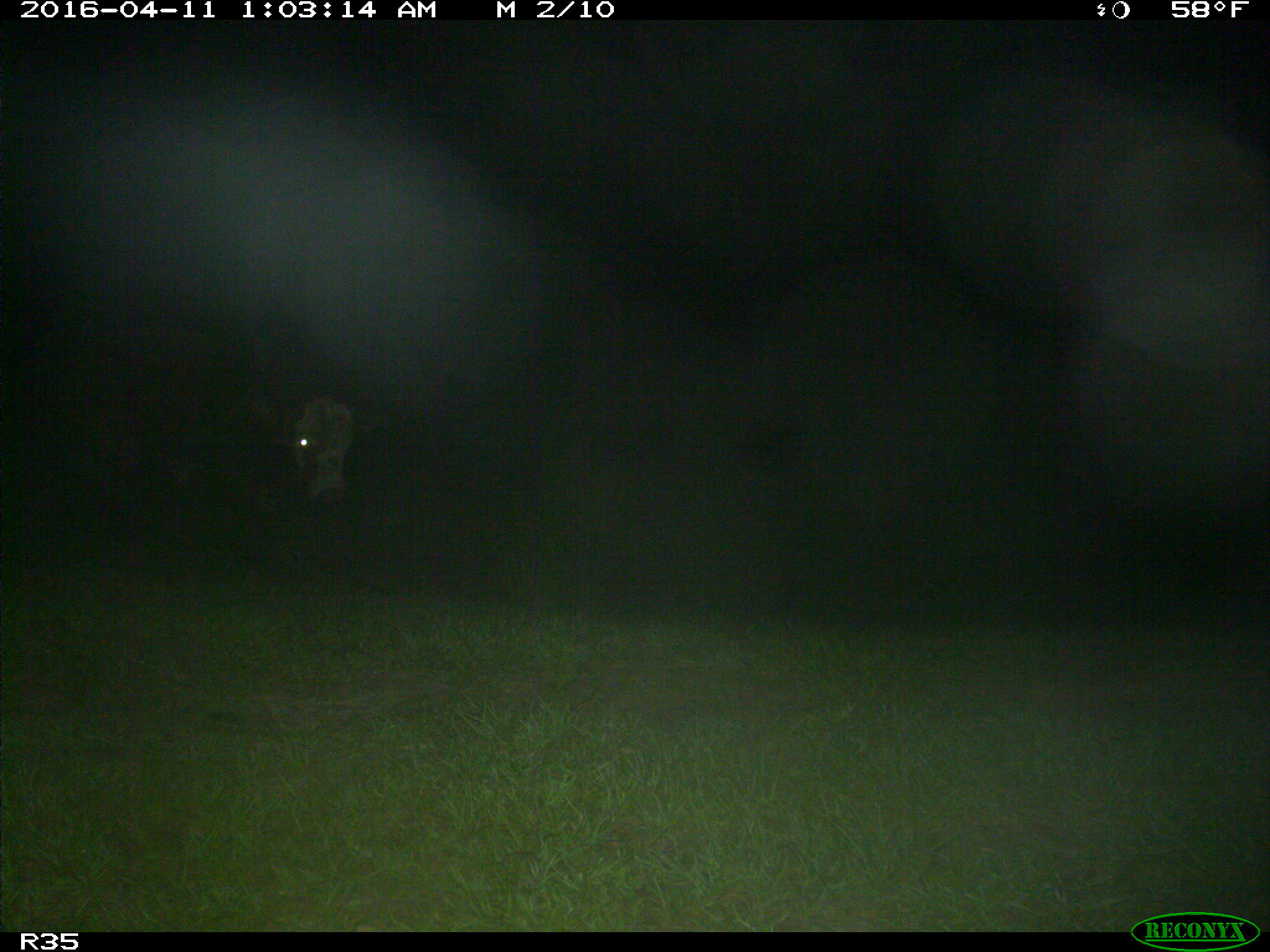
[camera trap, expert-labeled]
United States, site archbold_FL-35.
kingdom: Animalia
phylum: Chordata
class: Mammalia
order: Artiodactyla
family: Bovidae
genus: Bos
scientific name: Bos taurus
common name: domestic cow